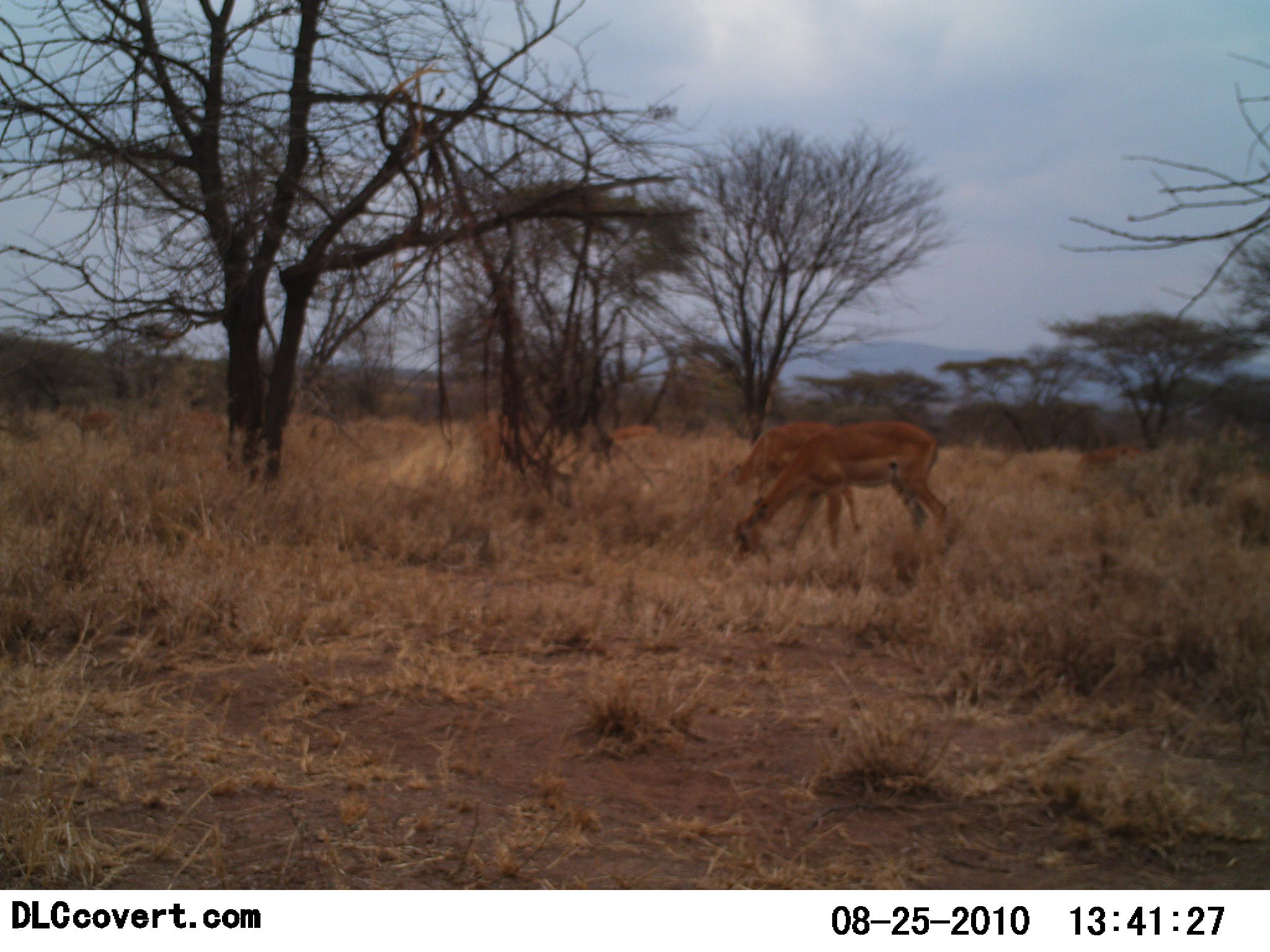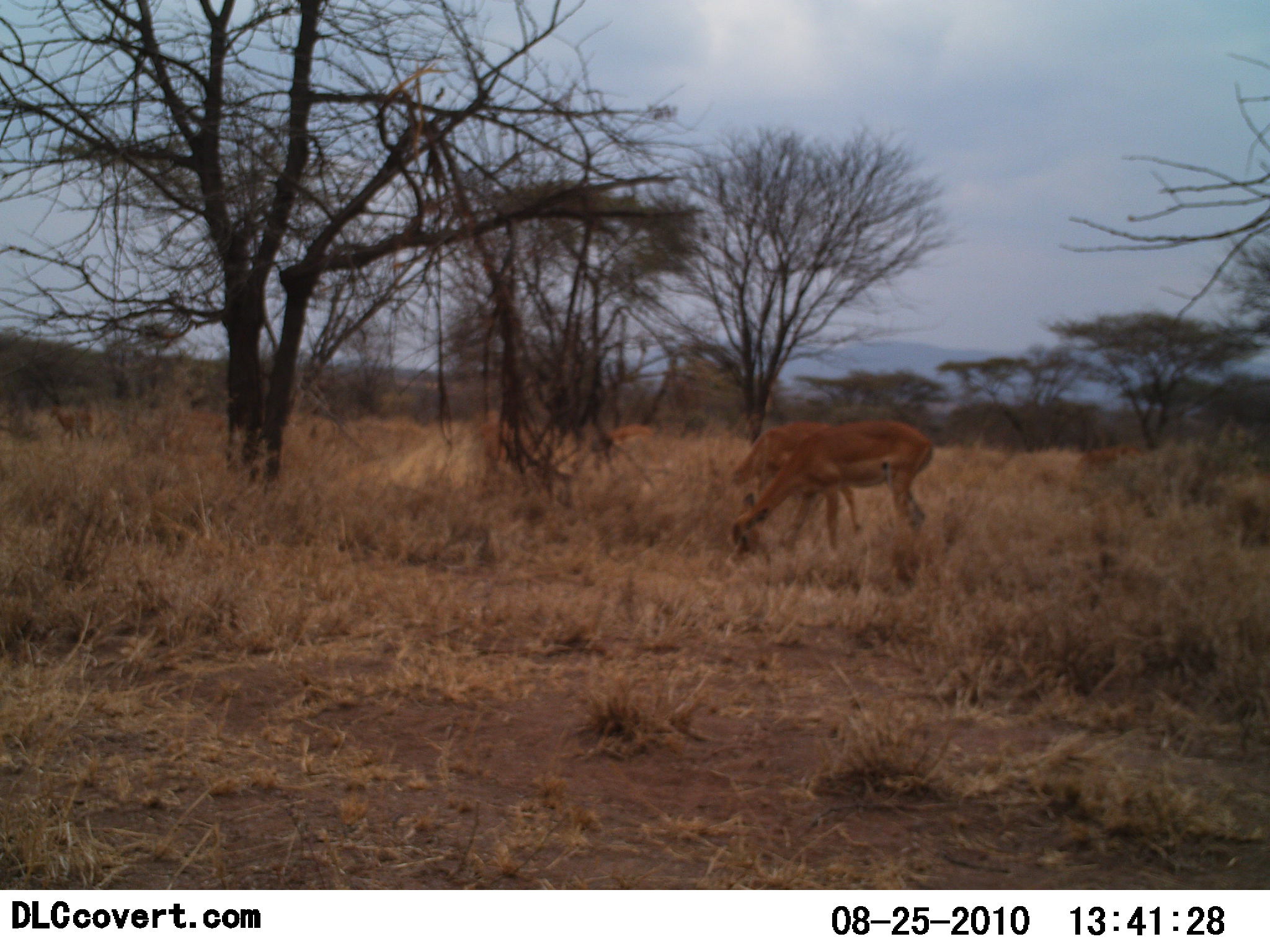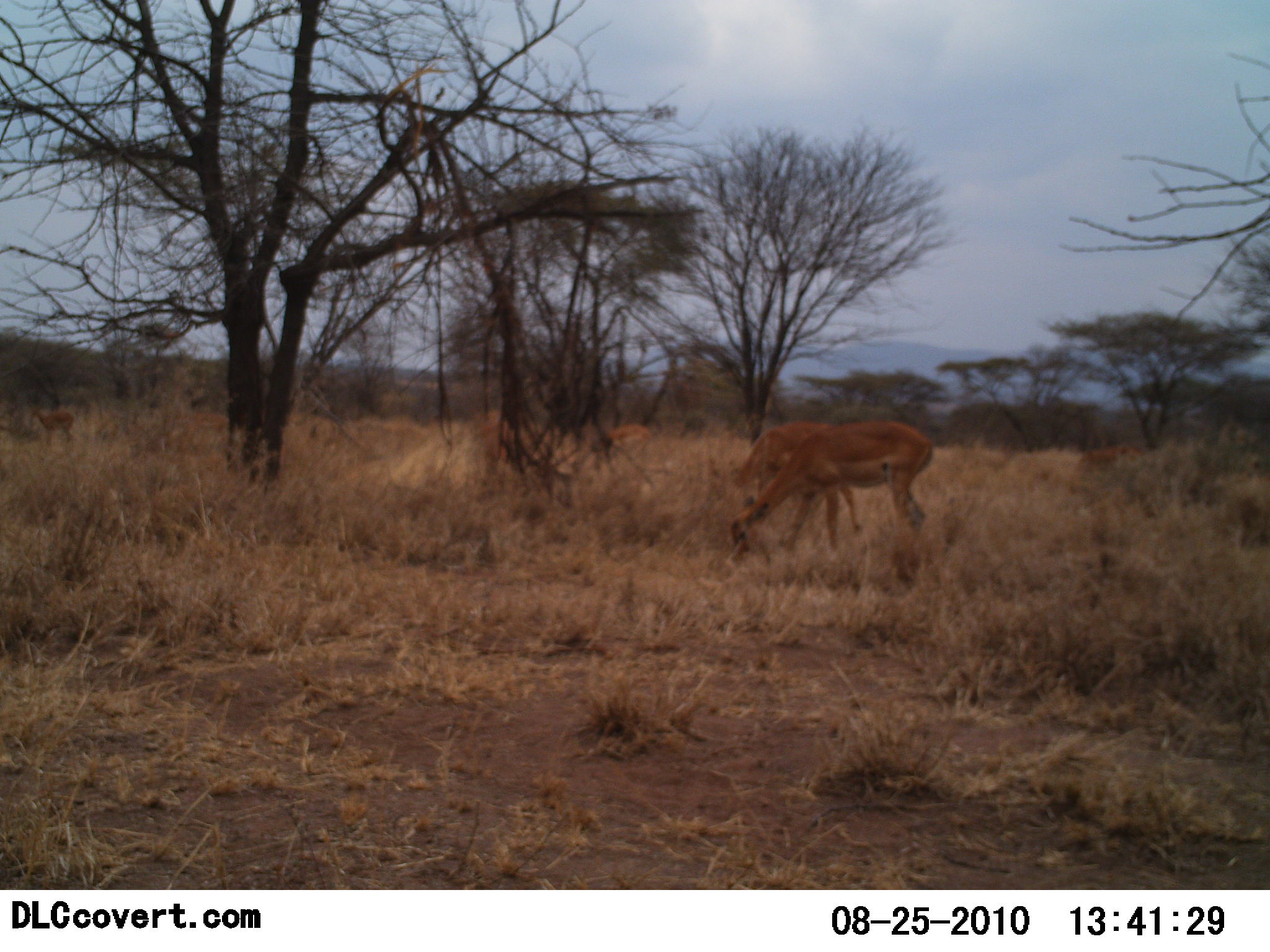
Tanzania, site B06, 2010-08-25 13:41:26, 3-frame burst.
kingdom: Animalia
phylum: Chordata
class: Mammalia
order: Artiodactyla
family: Bovidae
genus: Aepyceros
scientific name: Aepyceros melampus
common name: impala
Impala (Aepyceros melampus), count 6. Behavior (volunteer vote fractions): standing 21%, resting 0%, moving 43%, interacting 7%. Young present (vote fraction): 0%. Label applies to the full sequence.